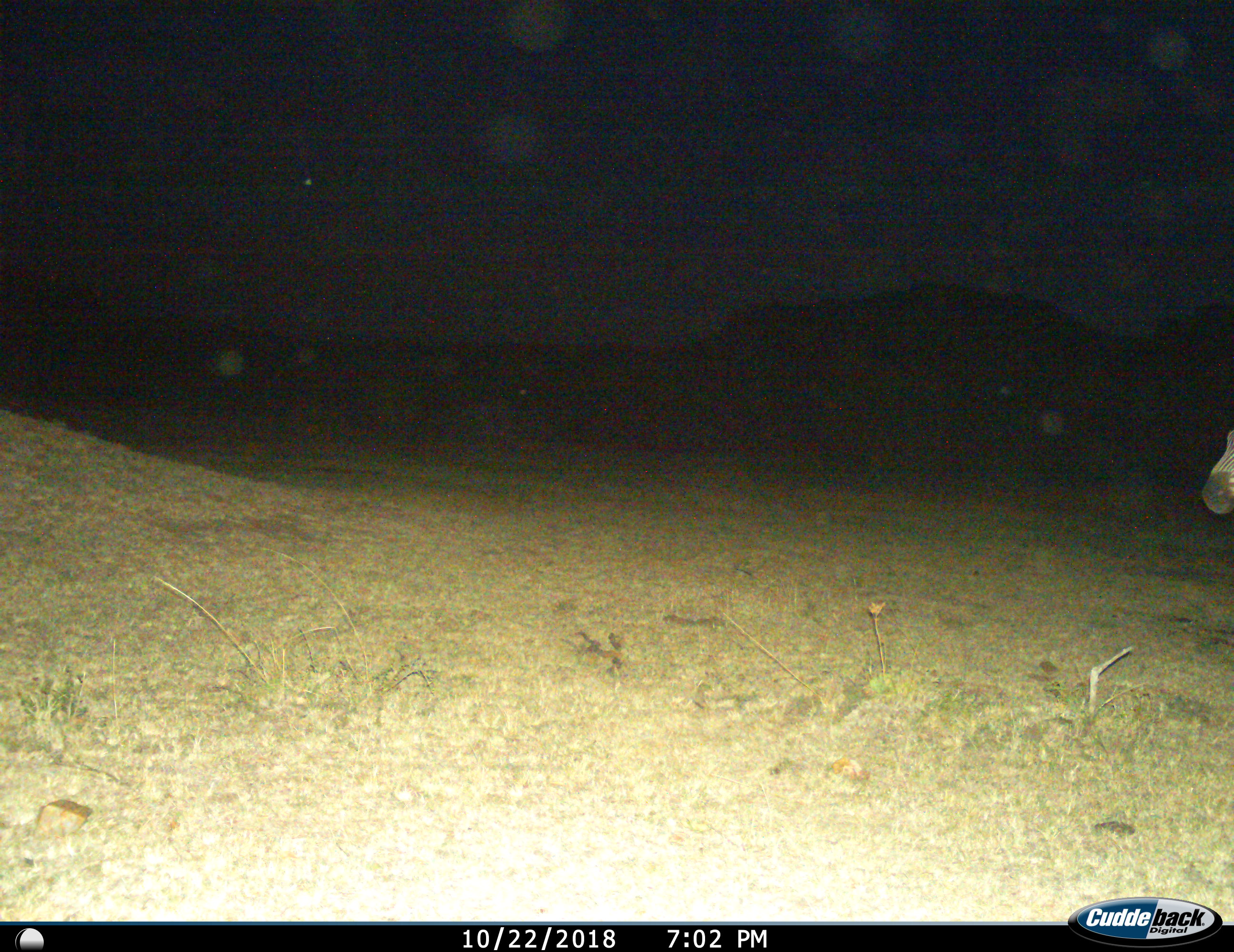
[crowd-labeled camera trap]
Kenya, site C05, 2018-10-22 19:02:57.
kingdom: Animalia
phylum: Chordata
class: Mammalia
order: Perissodactyla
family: Equidae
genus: Equus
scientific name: Equus quagga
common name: plains zebra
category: zebra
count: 1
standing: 78%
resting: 0%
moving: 22%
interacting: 0%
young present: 0%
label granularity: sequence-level